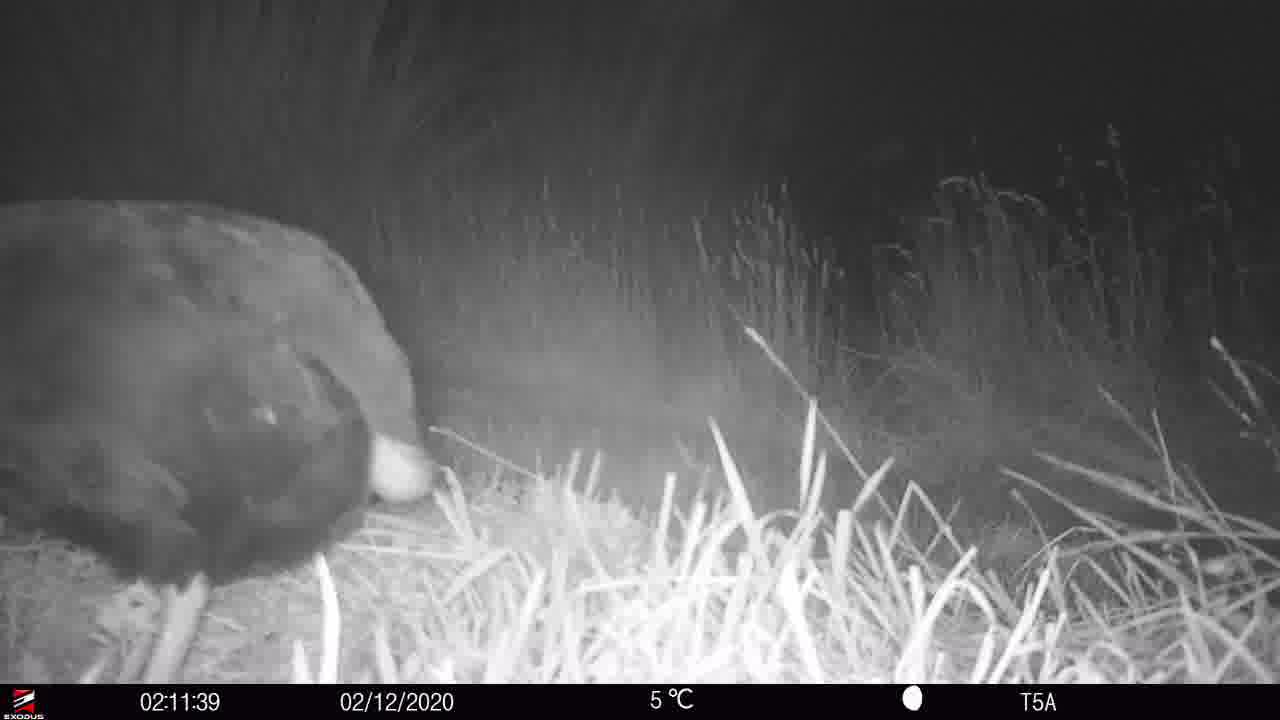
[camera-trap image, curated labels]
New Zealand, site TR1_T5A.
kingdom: Animalia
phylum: Chordata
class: Aves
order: Gruiformes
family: Rallidae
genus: Porphyrio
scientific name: Porphyrio mantelli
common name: takahe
Takahe (Porphyrio mantelli).